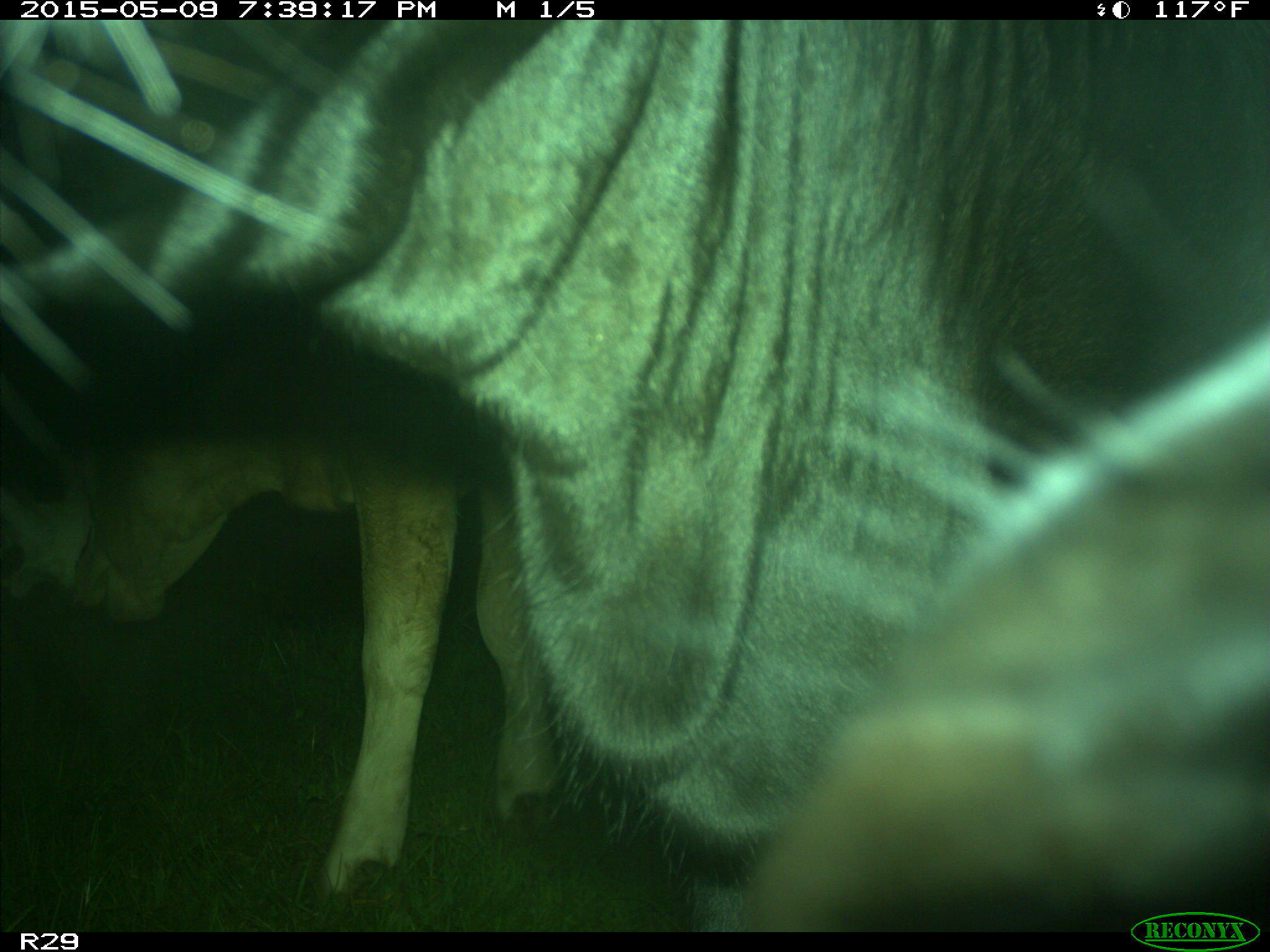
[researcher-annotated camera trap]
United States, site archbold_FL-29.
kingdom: Animalia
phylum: Chordata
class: Mammalia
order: Artiodactyla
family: Bovidae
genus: Bos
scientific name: Bos taurus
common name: domestic cow